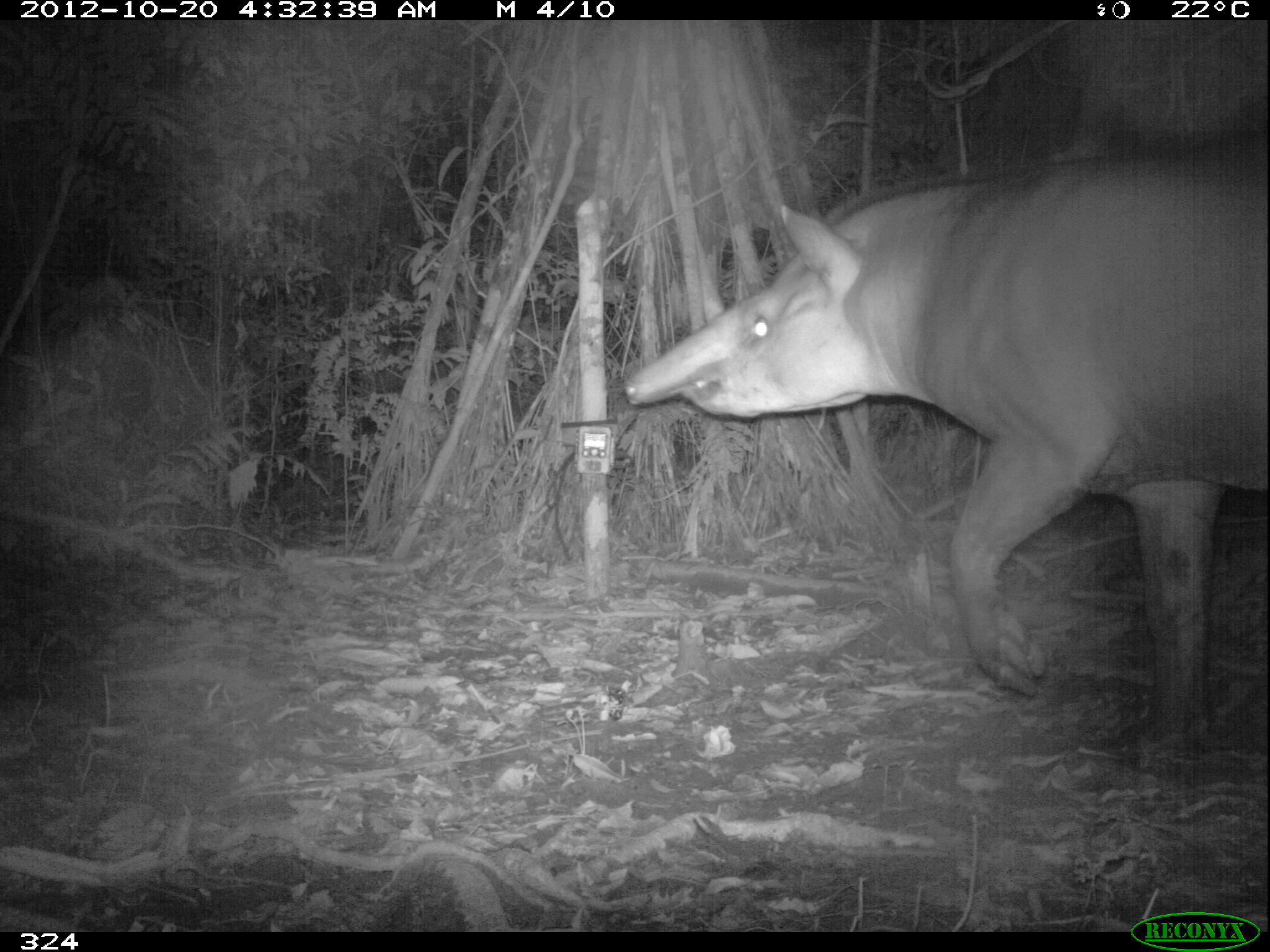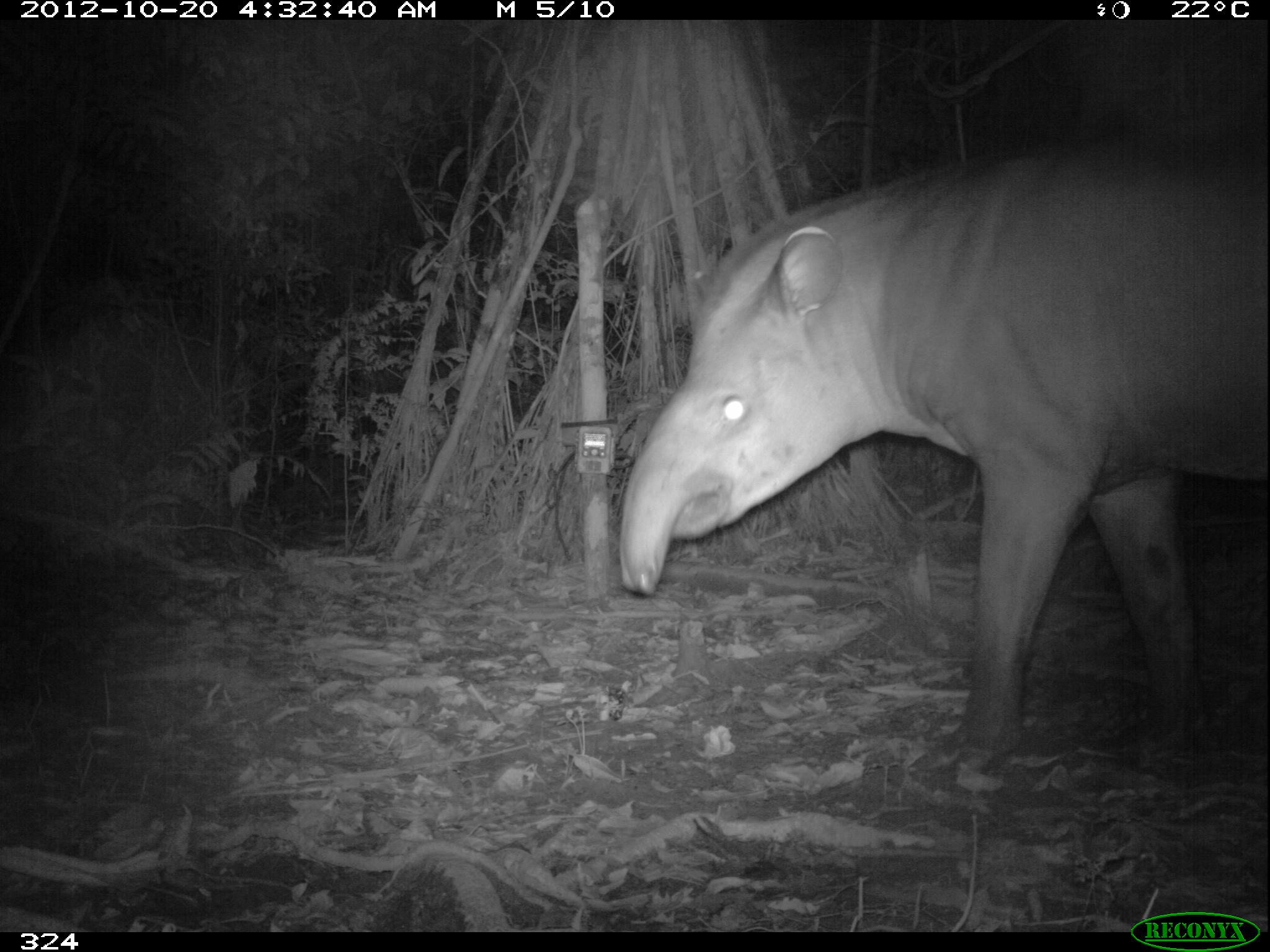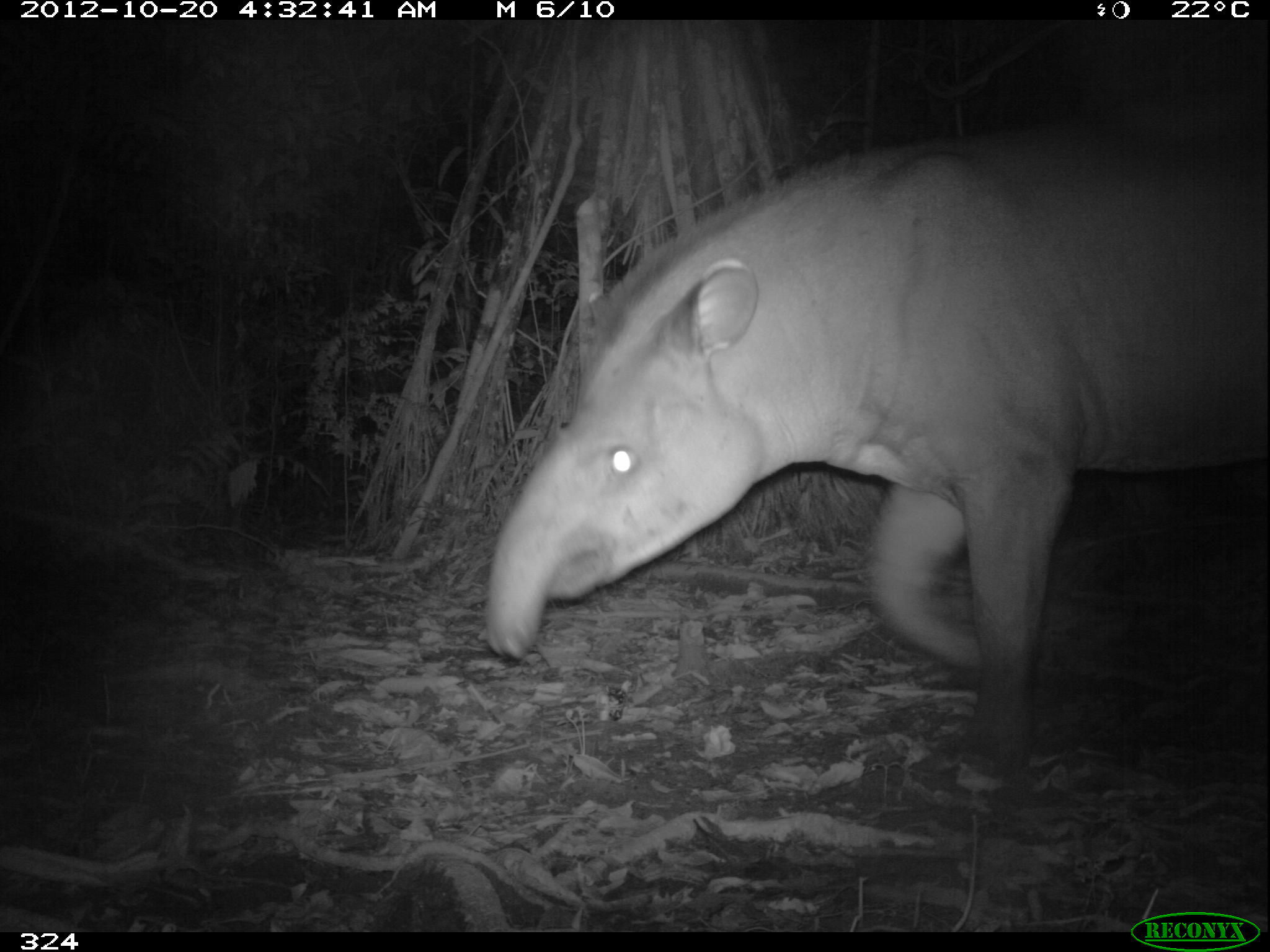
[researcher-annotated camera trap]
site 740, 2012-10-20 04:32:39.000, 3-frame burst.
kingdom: Animalia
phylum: Chordata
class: Mammalia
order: Perissodactyla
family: Tapiridae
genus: Tapirus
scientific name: Tapirus terrestris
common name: south american tapir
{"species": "Tapirus terrestris (south american tapir)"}